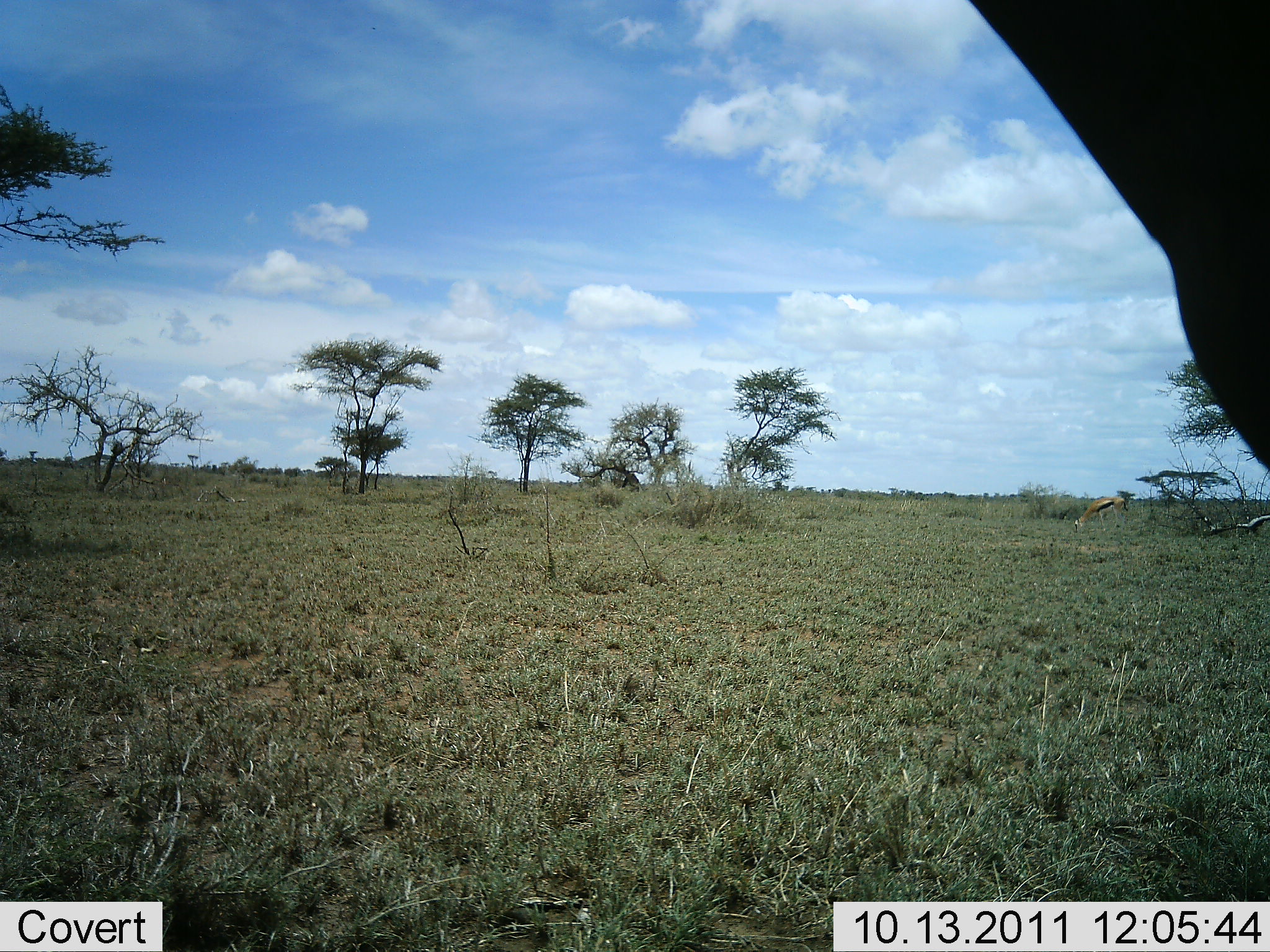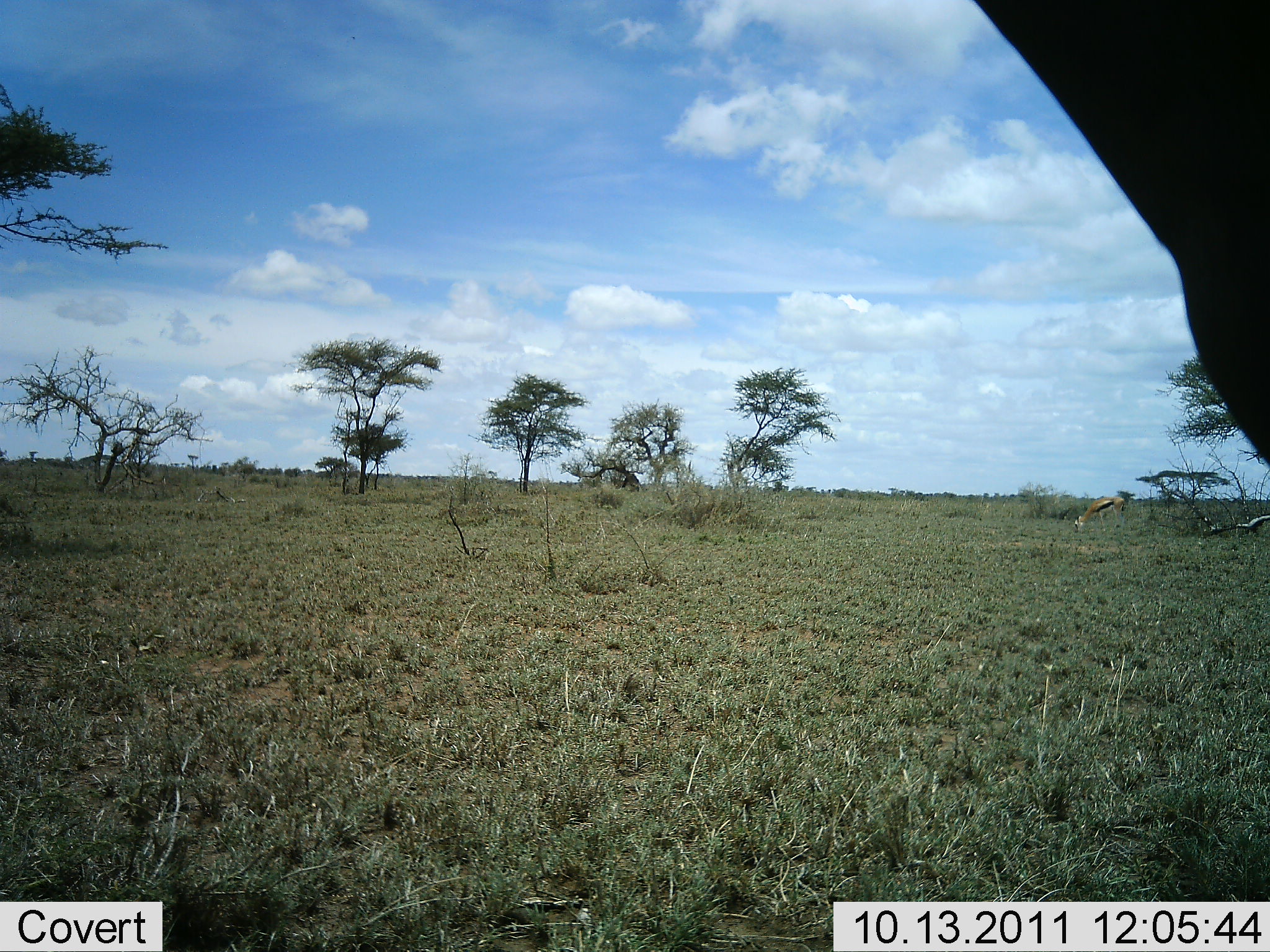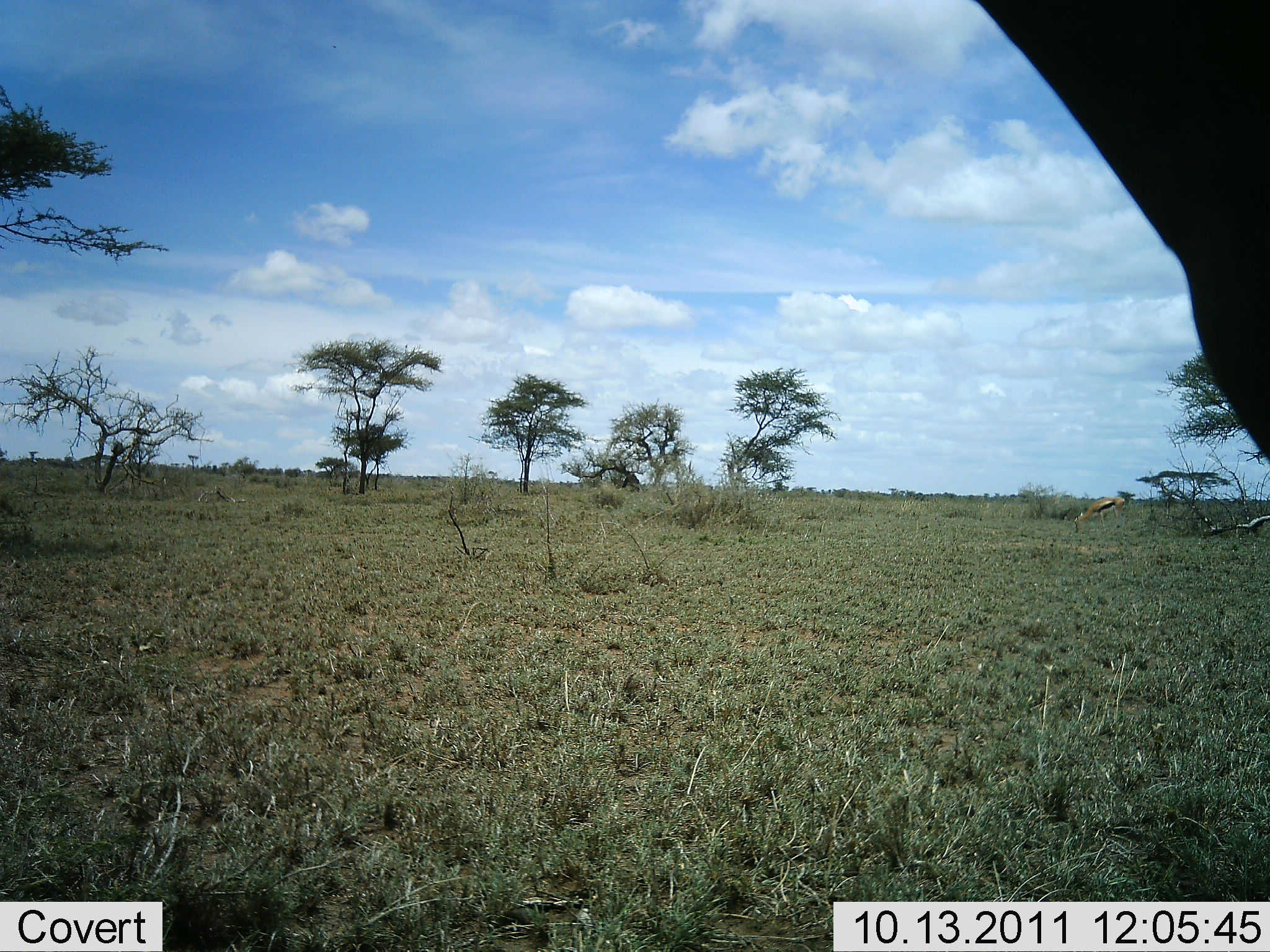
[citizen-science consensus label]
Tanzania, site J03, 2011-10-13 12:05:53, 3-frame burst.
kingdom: Animalia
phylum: Chordata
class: Mammalia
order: Artiodactyla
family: Bovidae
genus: Eudorcas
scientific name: Eudorcas thomsonii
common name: thomson's gazelle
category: gazellethomsons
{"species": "gazellethomsons (thomson's gazelle) (Eudorcas thomsonii)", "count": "2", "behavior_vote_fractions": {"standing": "54%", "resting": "0%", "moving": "0%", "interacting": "0%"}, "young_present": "0%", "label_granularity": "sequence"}